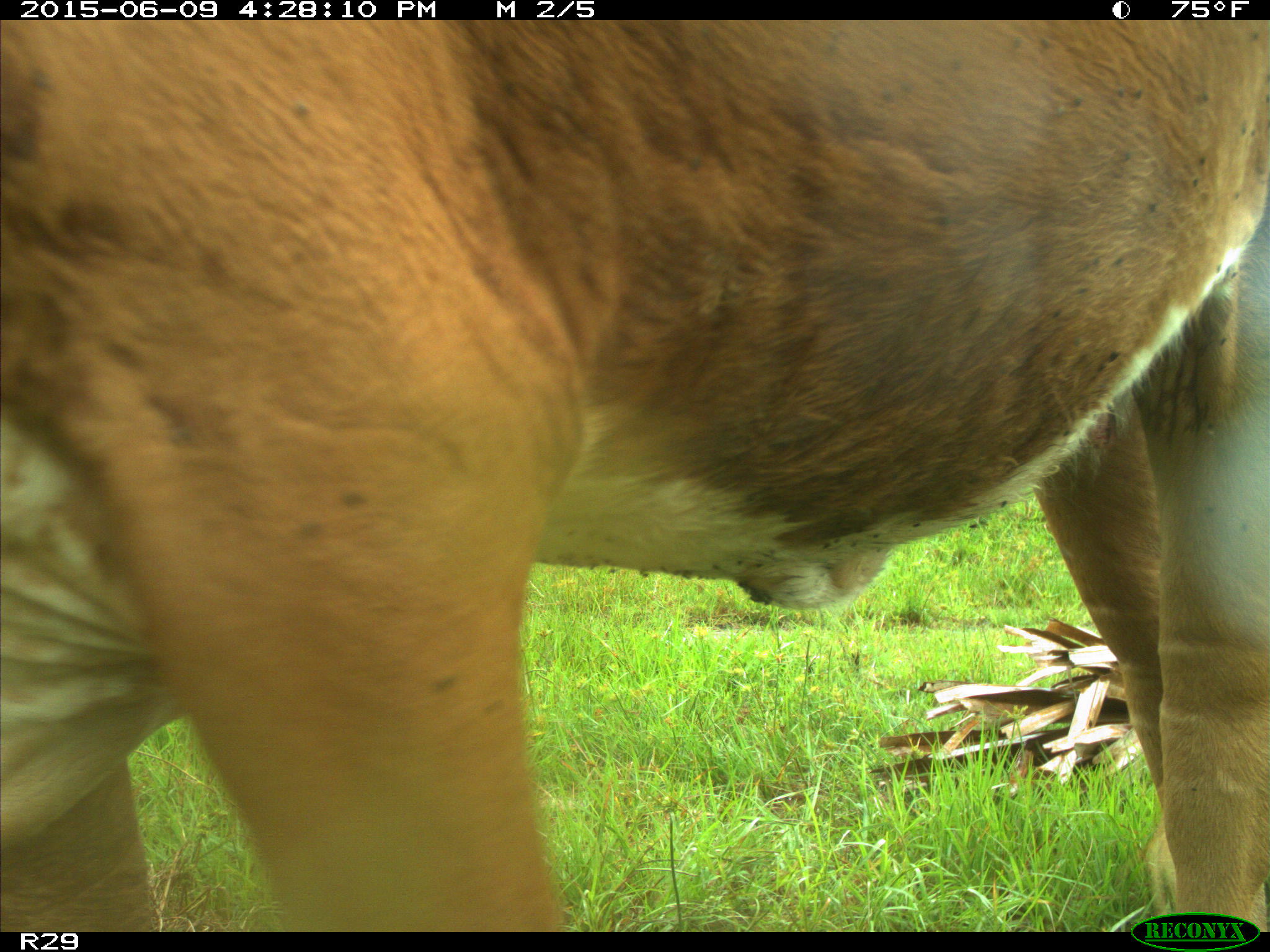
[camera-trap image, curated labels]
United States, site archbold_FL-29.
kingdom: Animalia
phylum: Chordata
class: Mammalia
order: Artiodactyla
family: Bovidae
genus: Bos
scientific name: Bos taurus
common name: domestic cow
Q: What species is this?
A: Bos taurus (domestic cow).